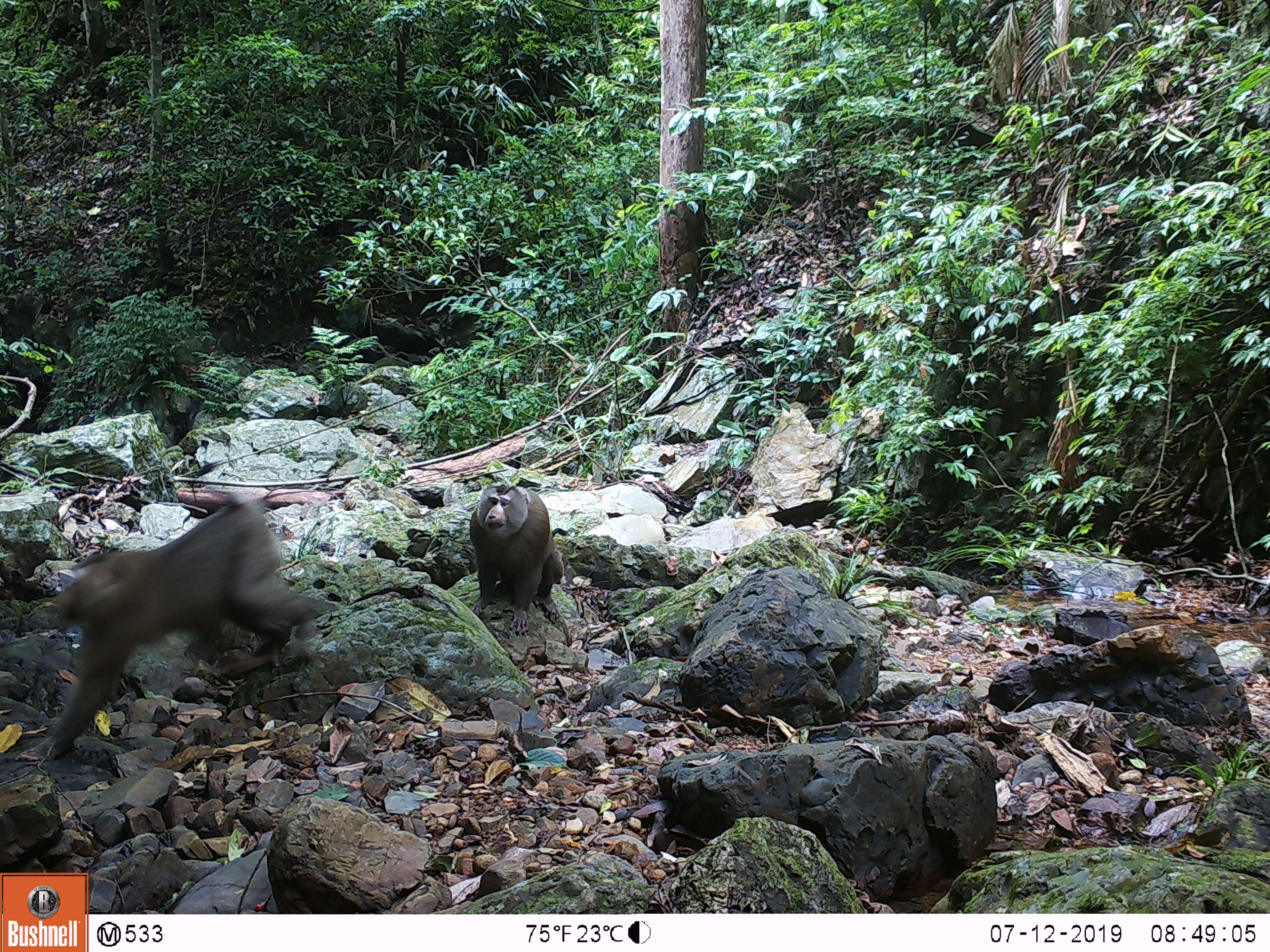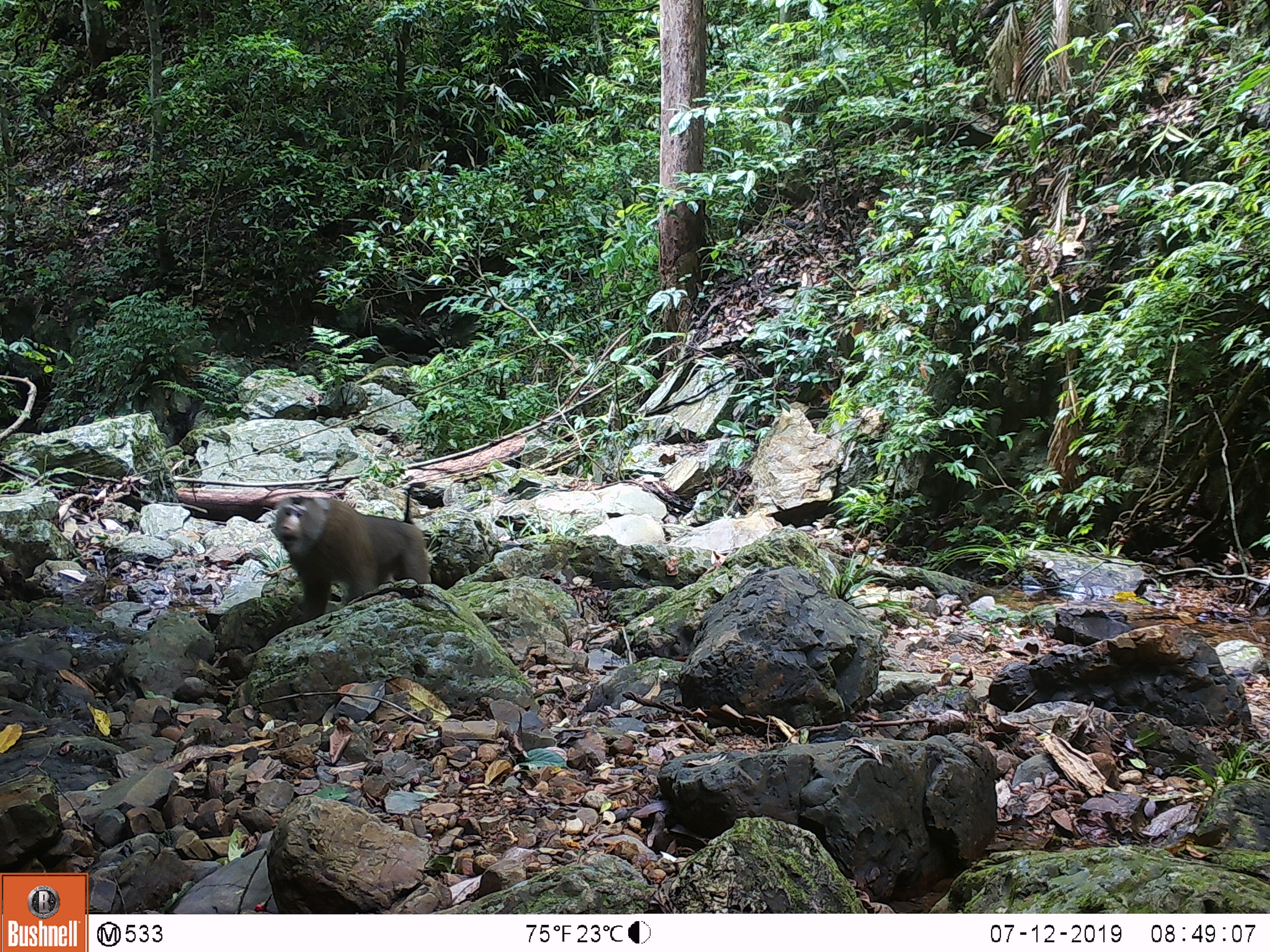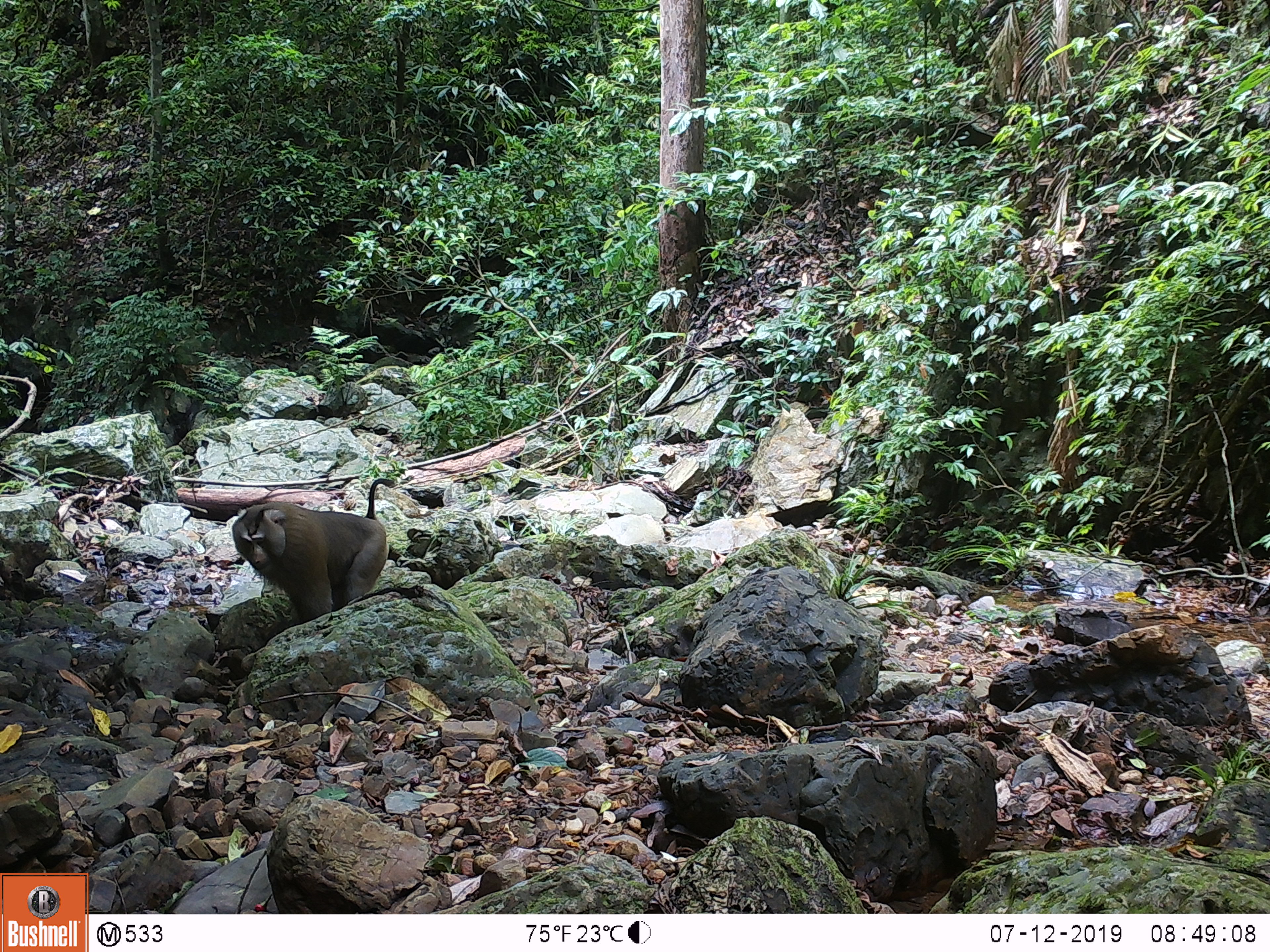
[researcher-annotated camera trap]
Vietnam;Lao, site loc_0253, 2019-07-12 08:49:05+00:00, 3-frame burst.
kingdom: Animalia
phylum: Chordata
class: Mammalia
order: Primates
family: Cercopithecidae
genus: Macaca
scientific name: Macaca nemestrina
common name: pig-tailed macaque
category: pig tailed macaque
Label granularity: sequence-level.